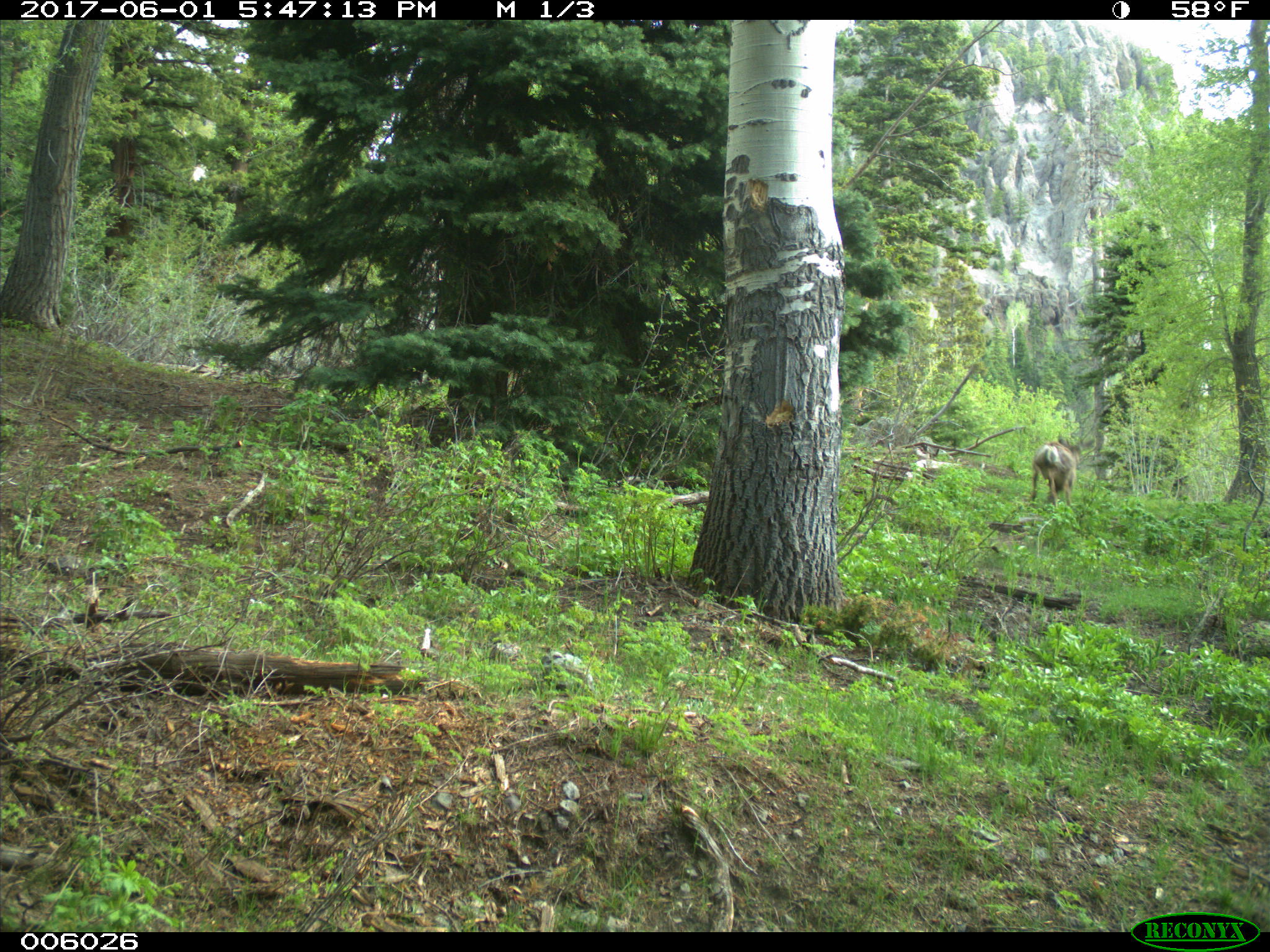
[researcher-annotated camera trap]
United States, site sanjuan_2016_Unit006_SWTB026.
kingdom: Animalia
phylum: Chordata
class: Mammalia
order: Artiodactyla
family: Cervidae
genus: Odocoileus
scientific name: Odocoileus hemionus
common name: mule deer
Odocoileus hemionus (mule deer).